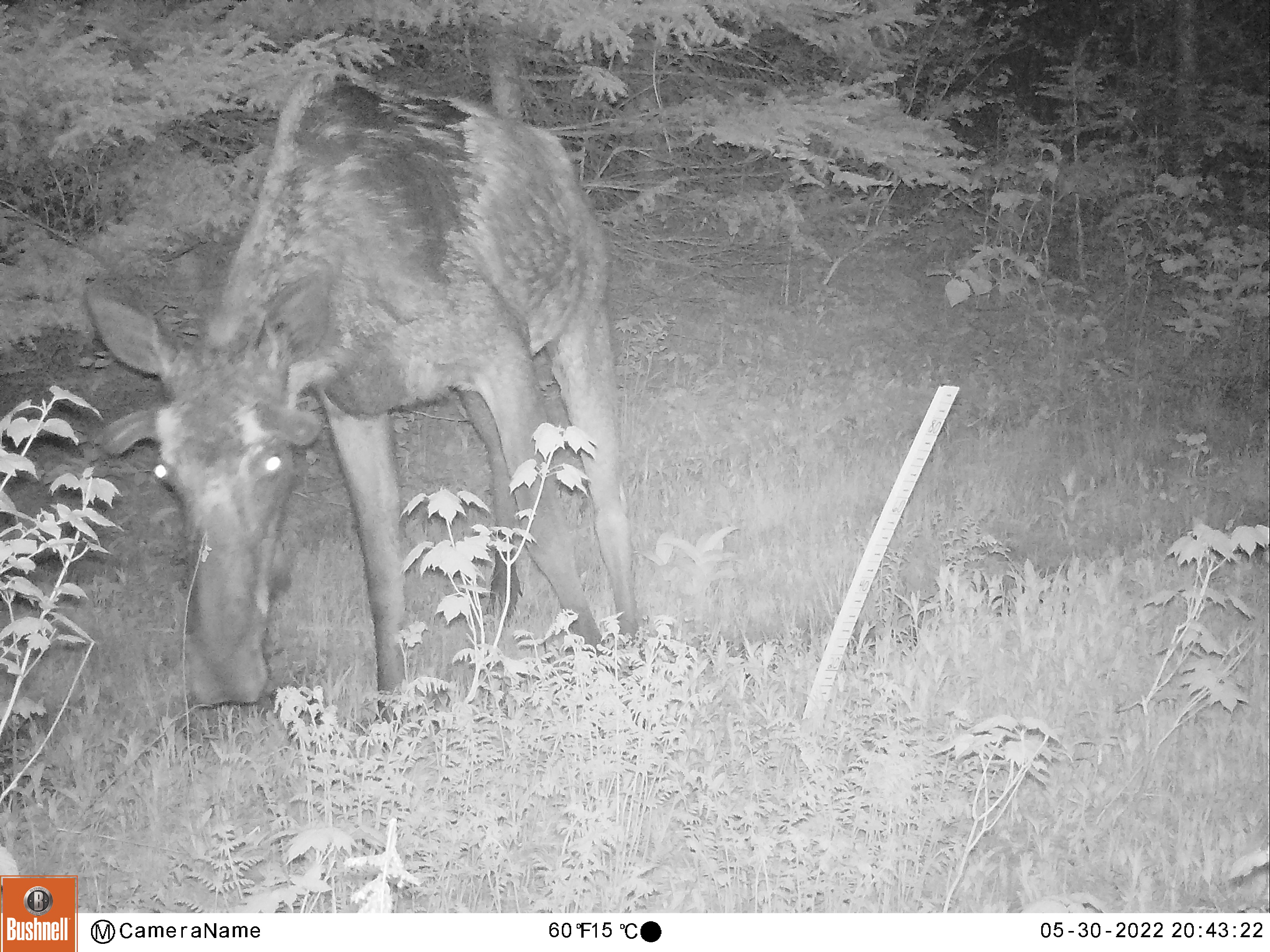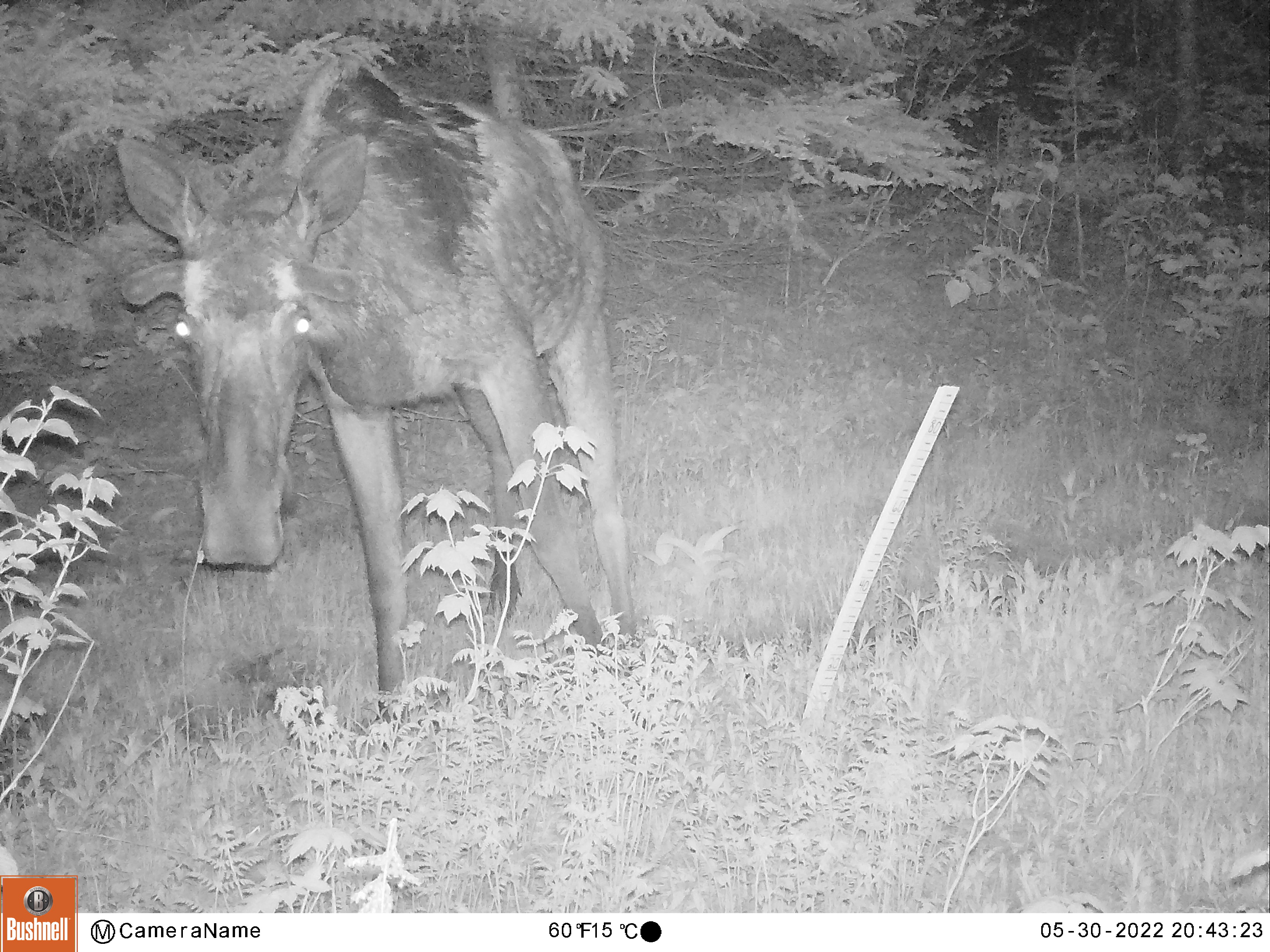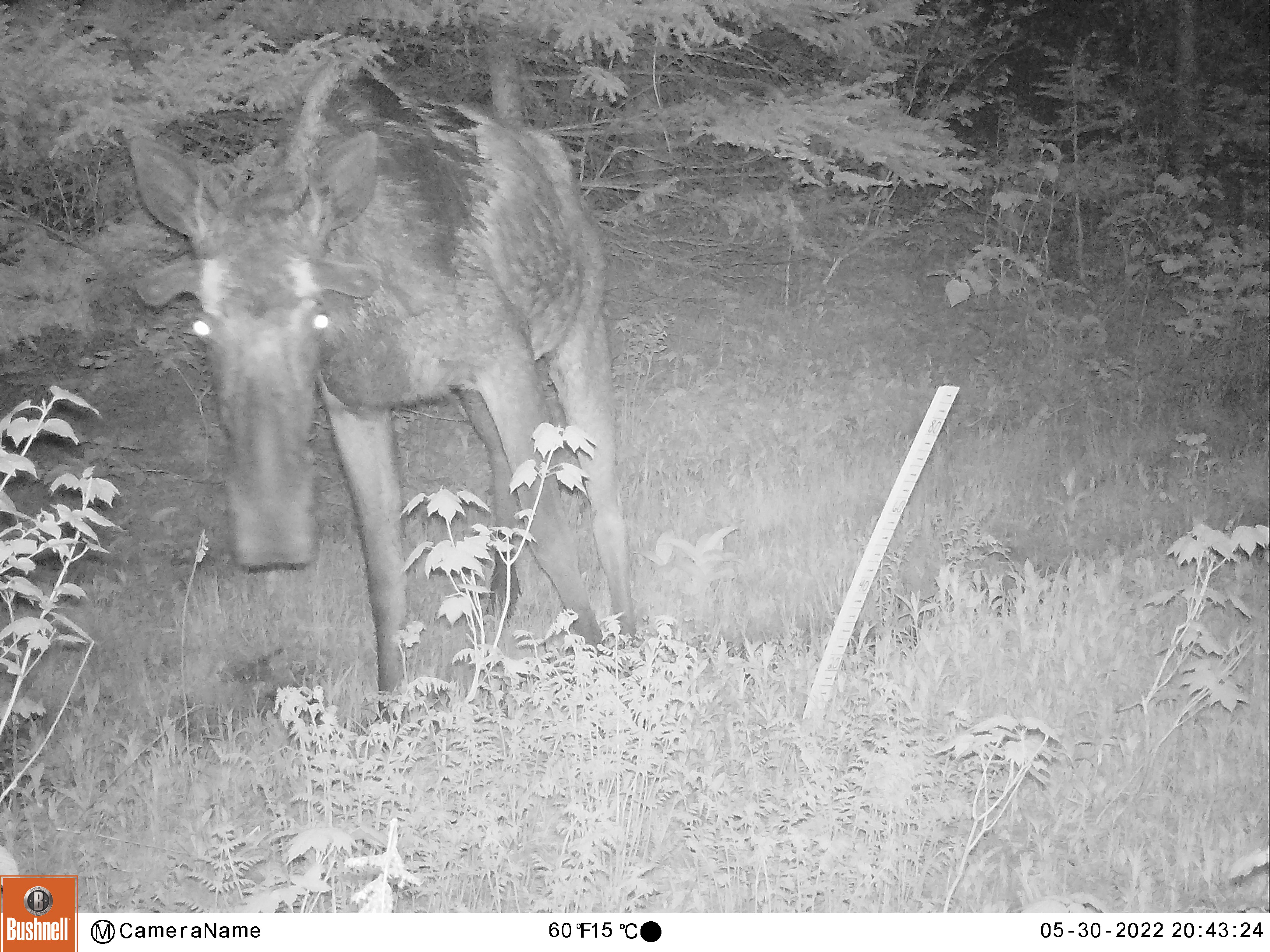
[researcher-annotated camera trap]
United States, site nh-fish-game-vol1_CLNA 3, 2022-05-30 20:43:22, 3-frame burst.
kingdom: Animalia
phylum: Chordata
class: Mammalia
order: Artiodactyla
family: Cervidae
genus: Alces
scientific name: Alces alces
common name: moose